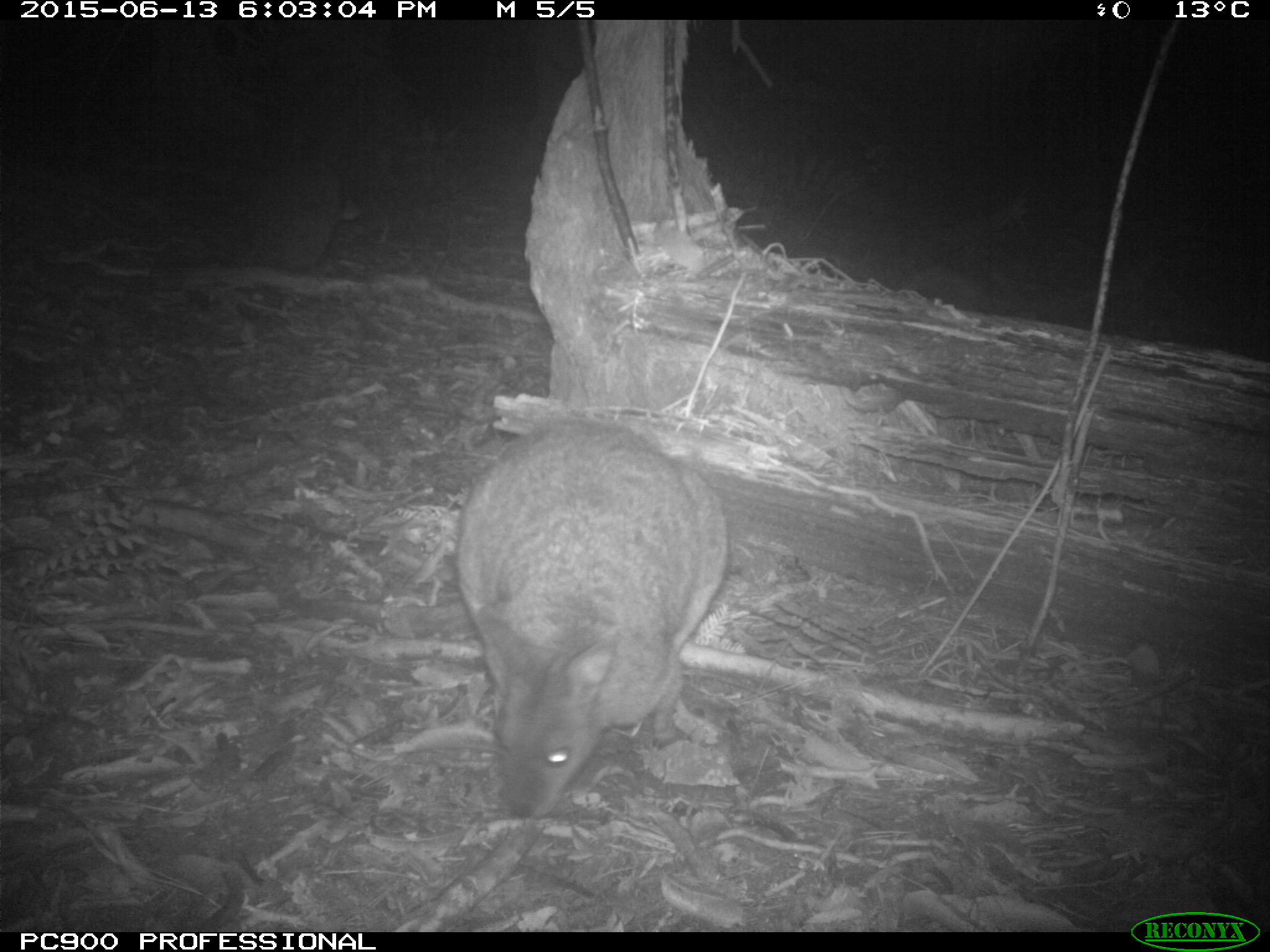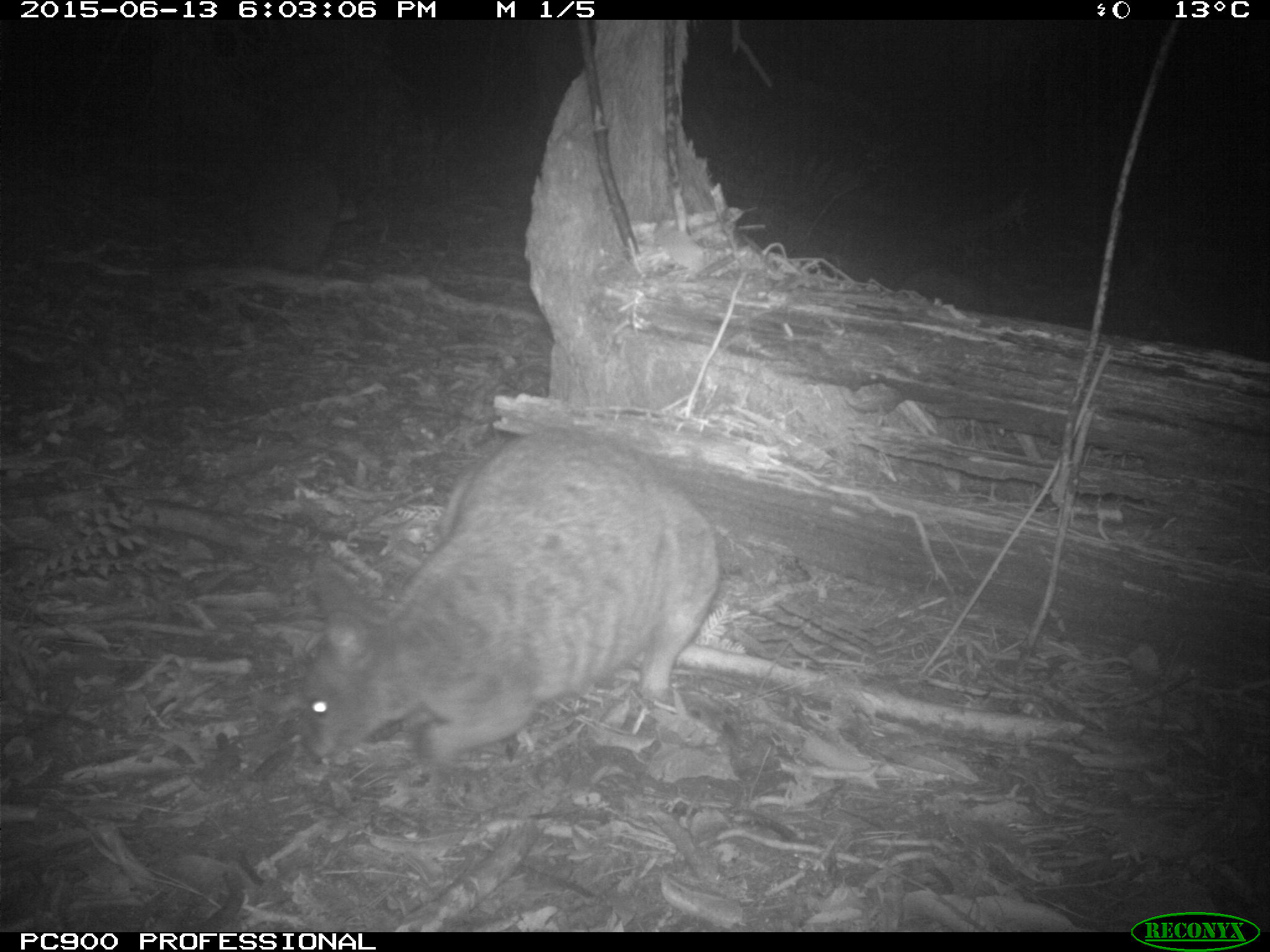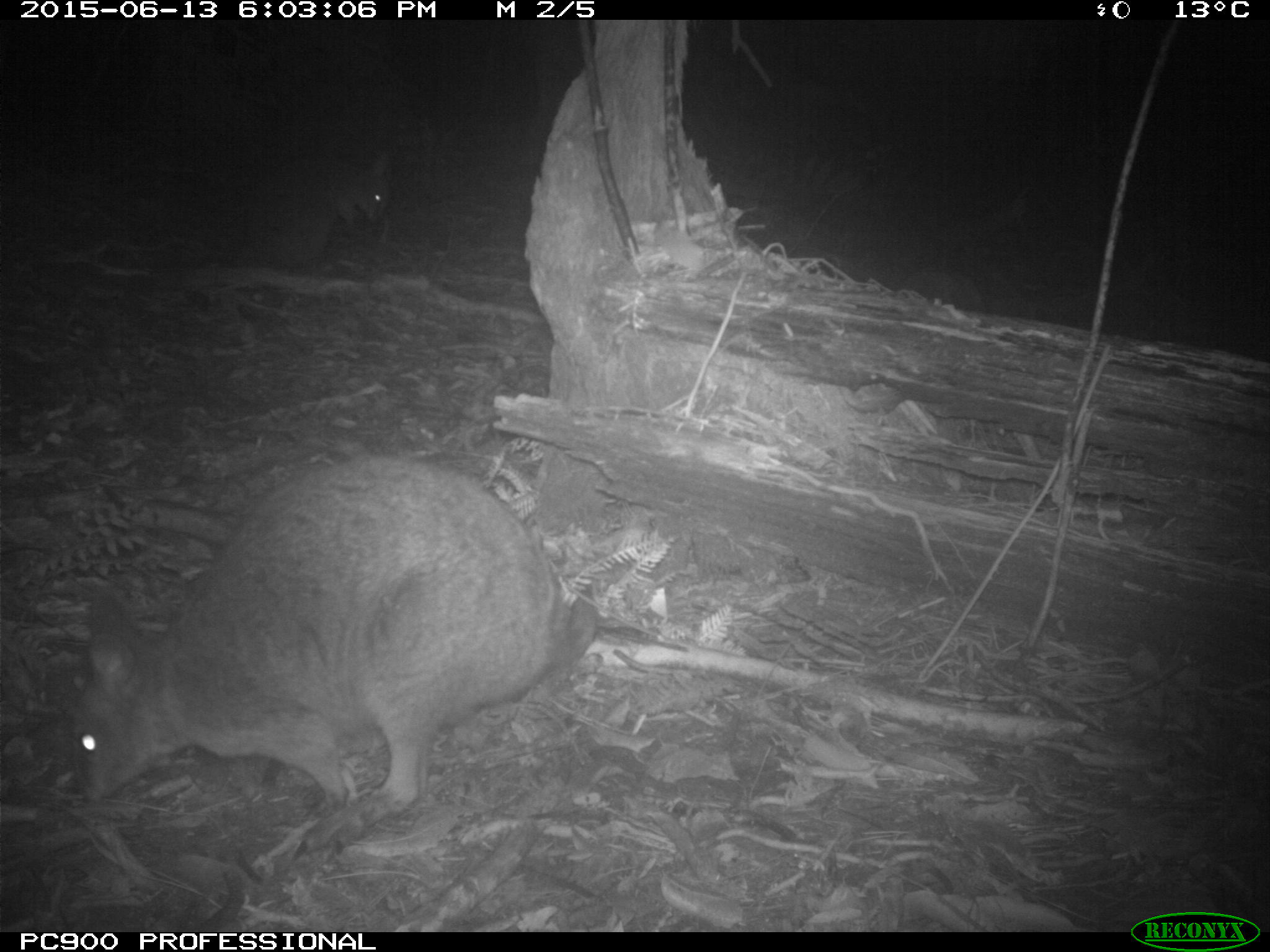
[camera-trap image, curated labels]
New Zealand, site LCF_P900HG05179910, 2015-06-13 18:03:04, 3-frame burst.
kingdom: Animalia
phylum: Chordata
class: Mammalia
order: Diprotodontia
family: Macropodidae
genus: Notamacropus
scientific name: Notamacropus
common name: wallaby